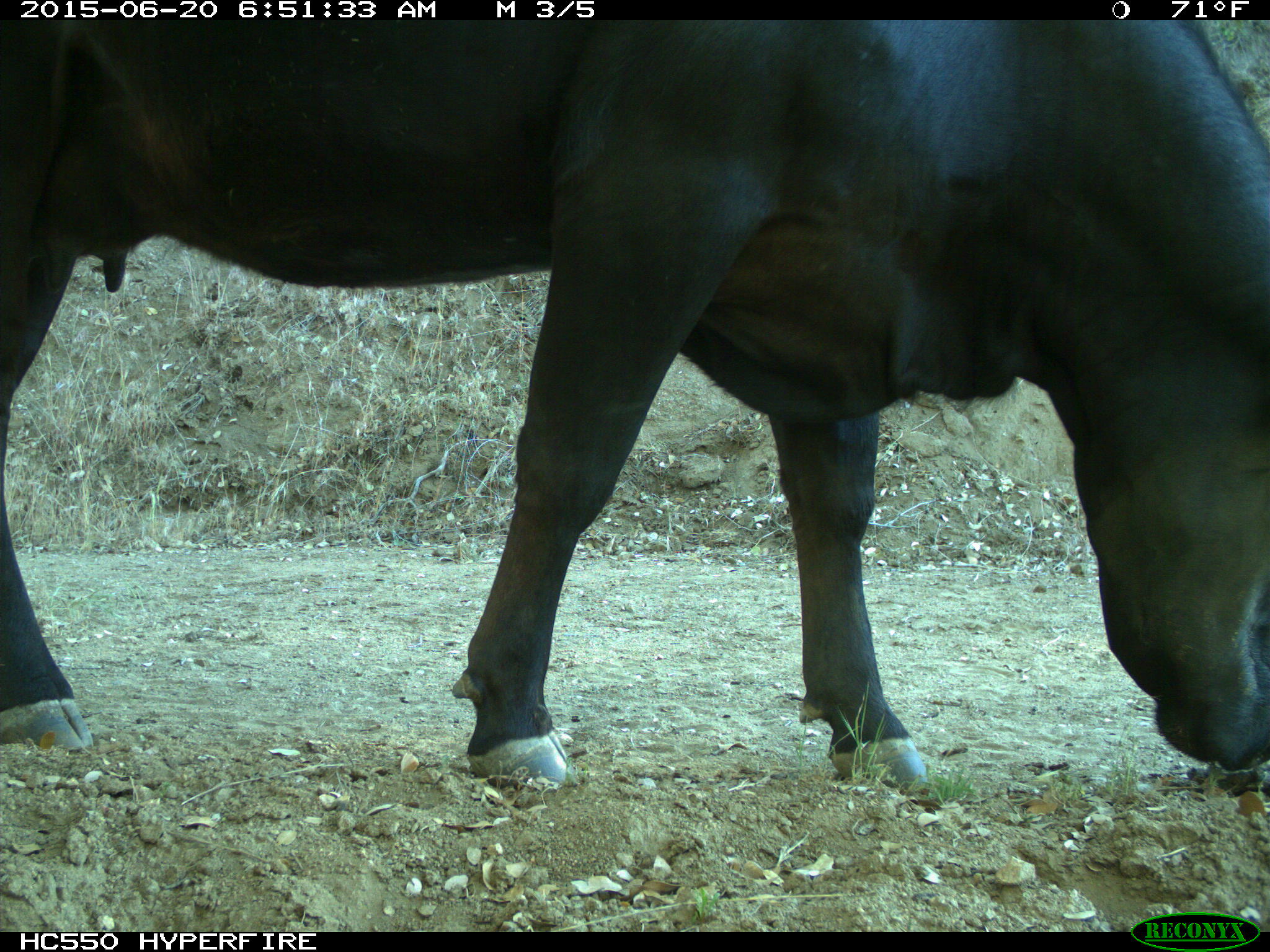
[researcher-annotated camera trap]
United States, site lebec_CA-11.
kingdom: Animalia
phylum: Chordata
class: Mammalia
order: Artiodactyla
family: Bovidae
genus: Bos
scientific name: Bos taurus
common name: domestic cow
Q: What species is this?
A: Bos taurus (domestic cow).